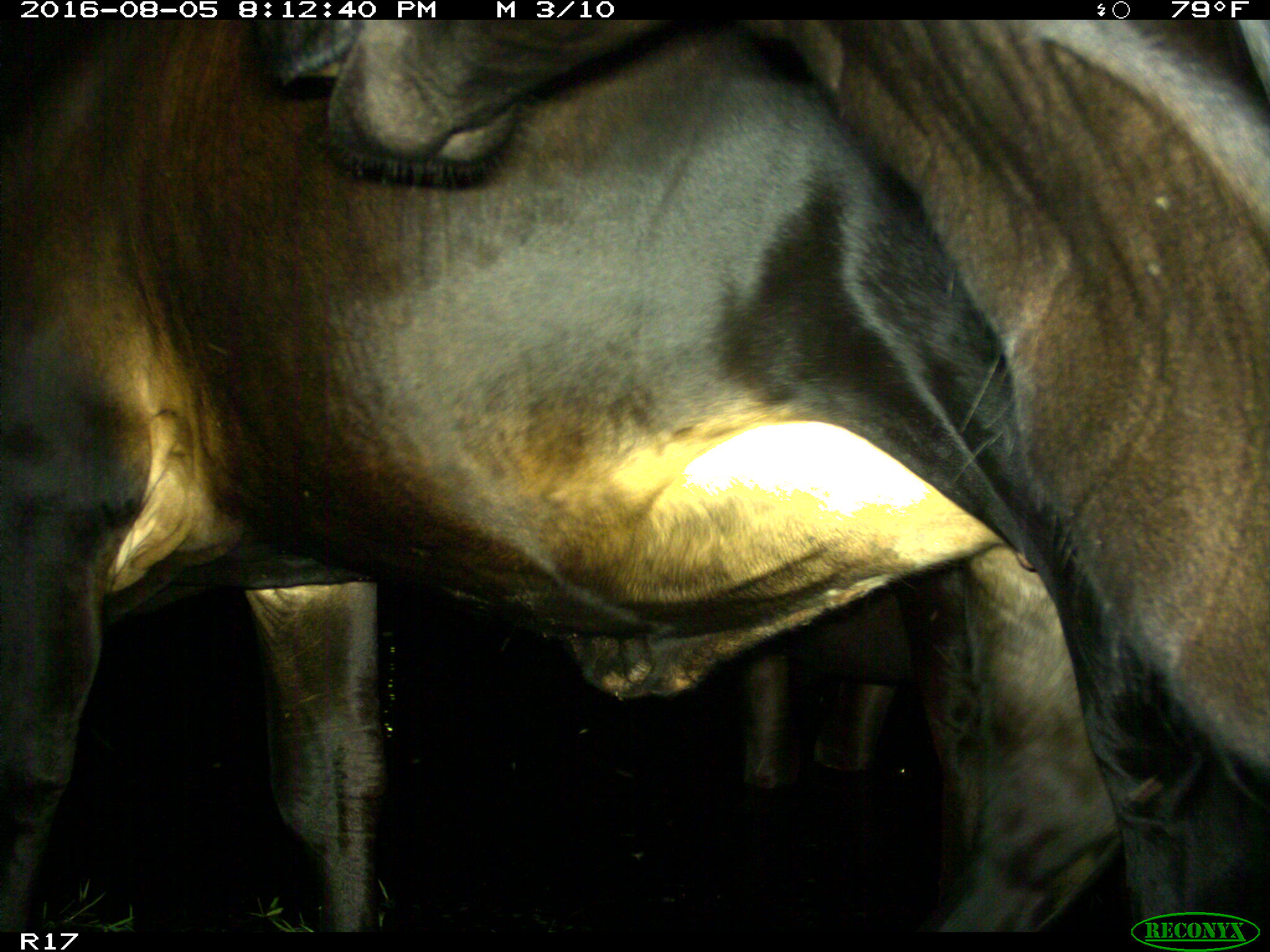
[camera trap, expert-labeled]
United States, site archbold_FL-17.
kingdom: Animalia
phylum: Chordata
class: Mammalia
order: Artiodactyla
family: Bovidae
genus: Bos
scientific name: Bos taurus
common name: domestic cow